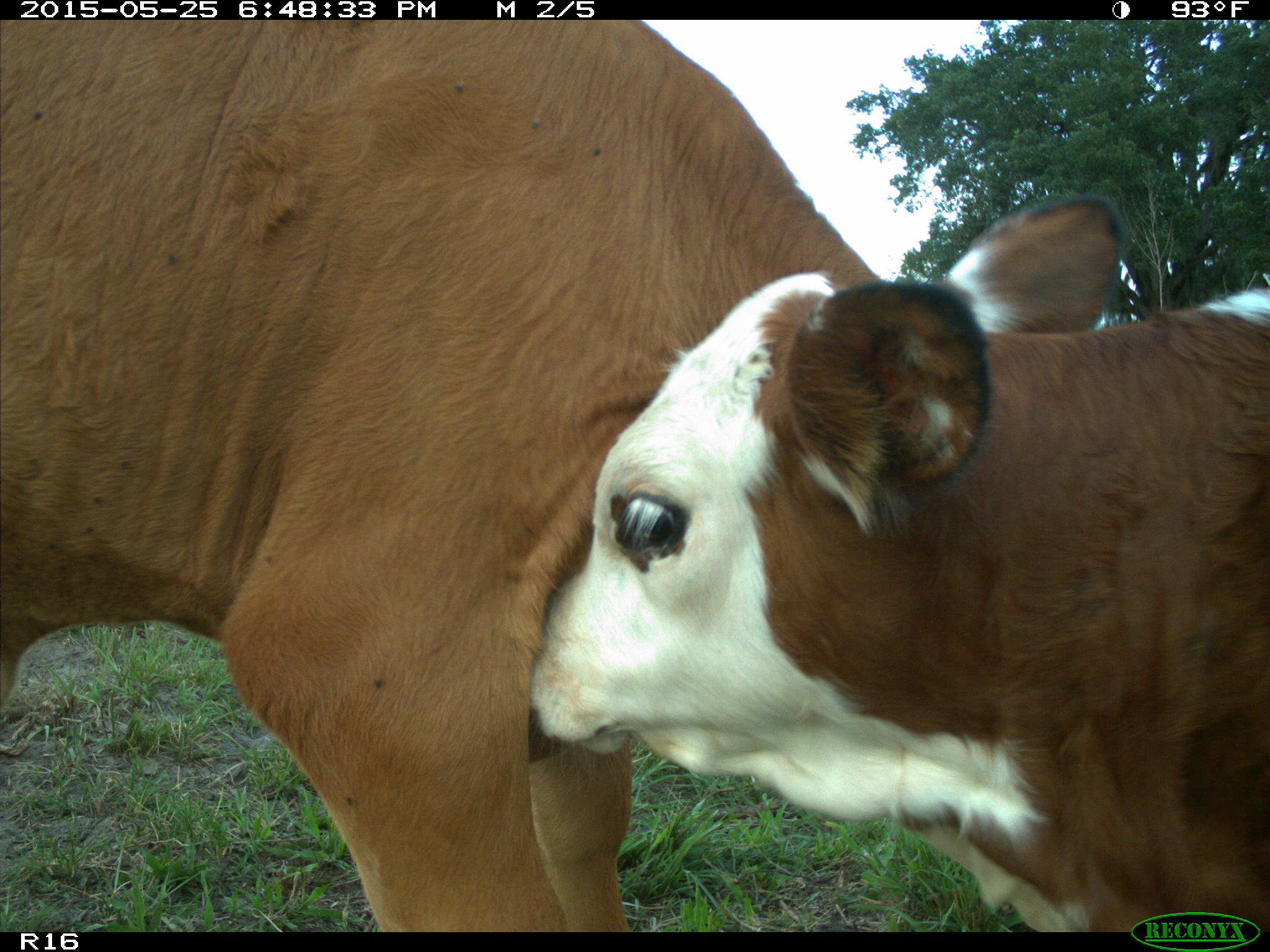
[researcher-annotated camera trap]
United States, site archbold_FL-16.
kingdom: Animalia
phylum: Chordata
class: Mammalia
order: Artiodactyla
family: Bovidae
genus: Bos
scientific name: Bos taurus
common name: domestic cow